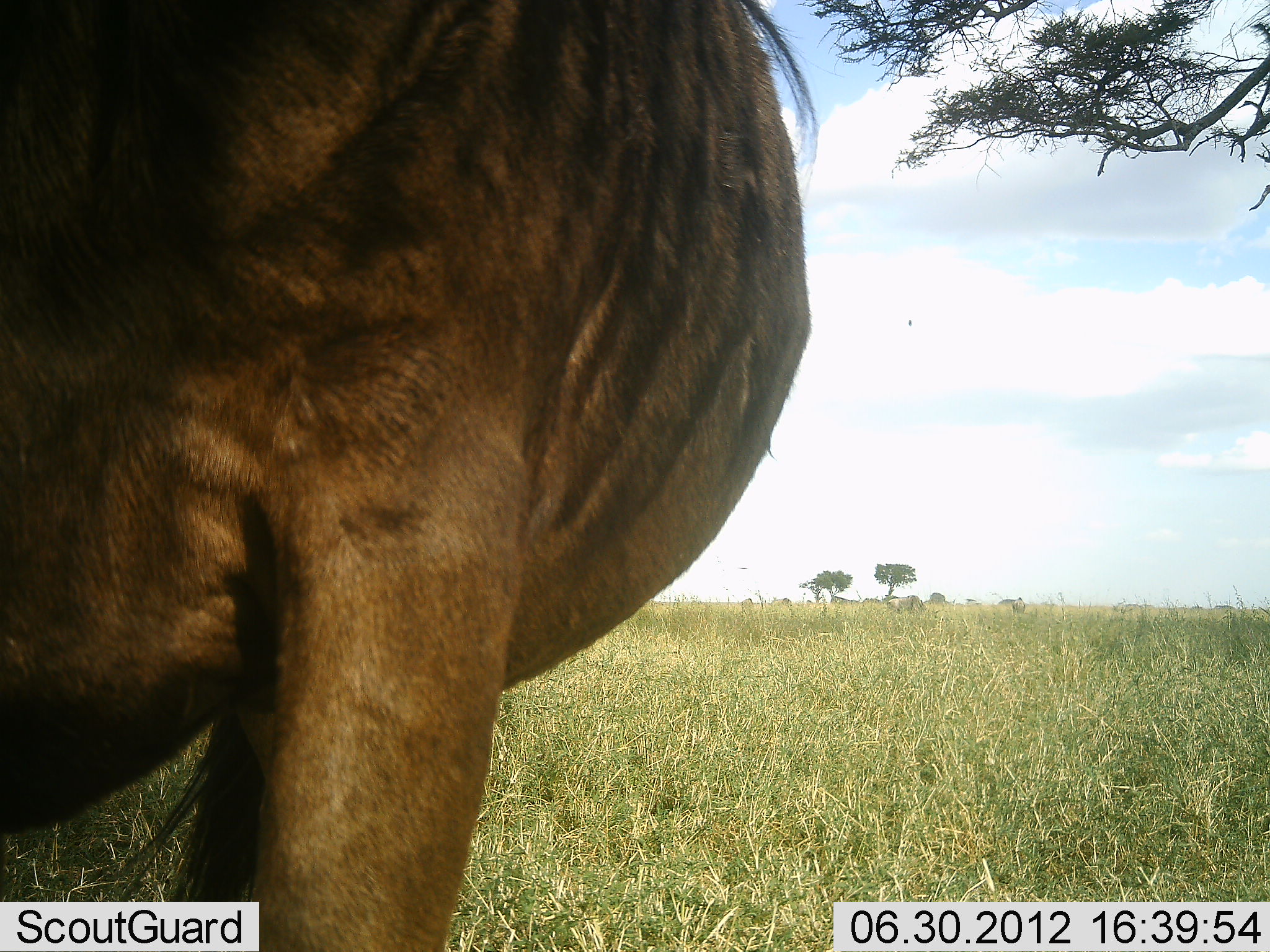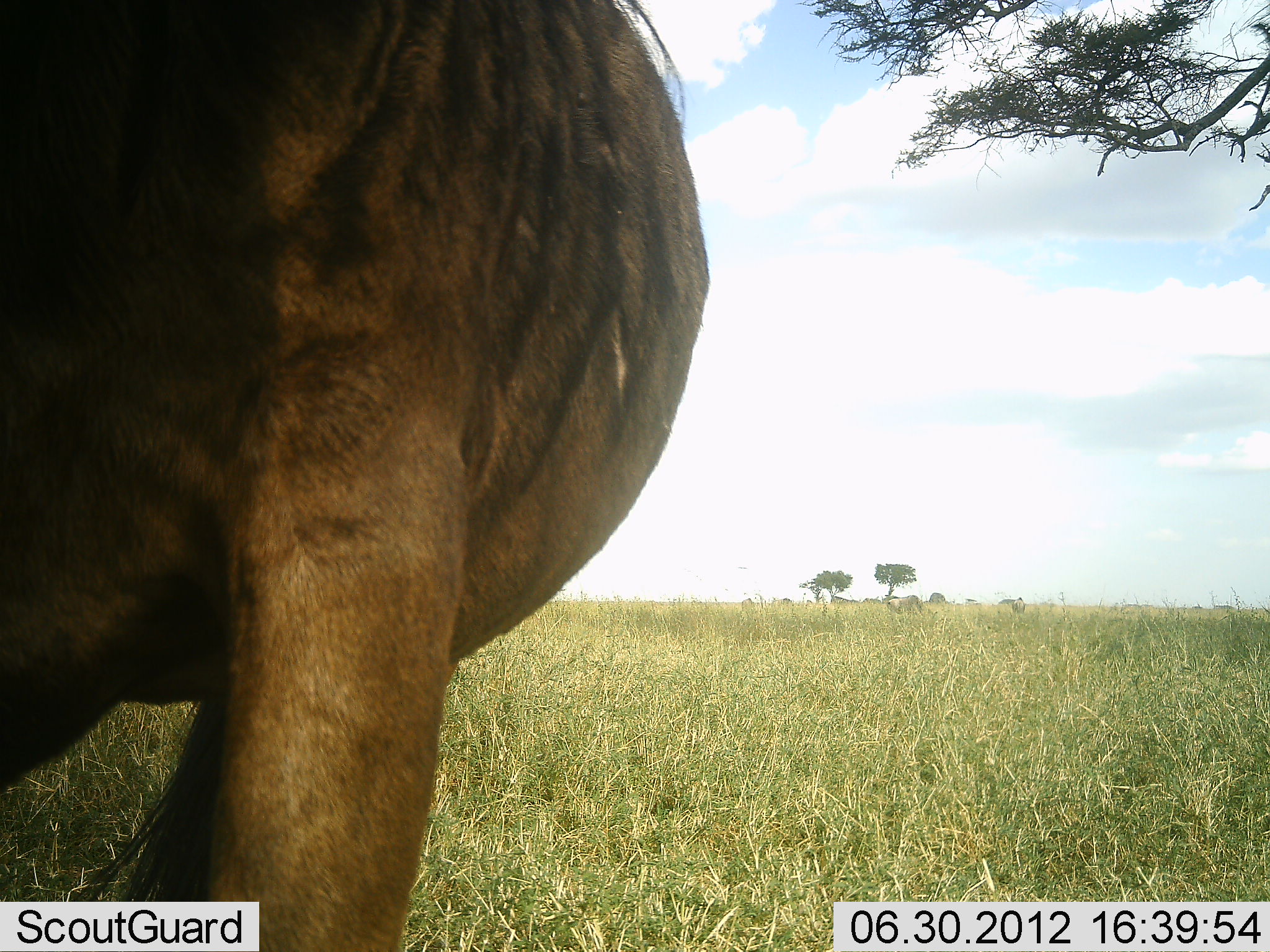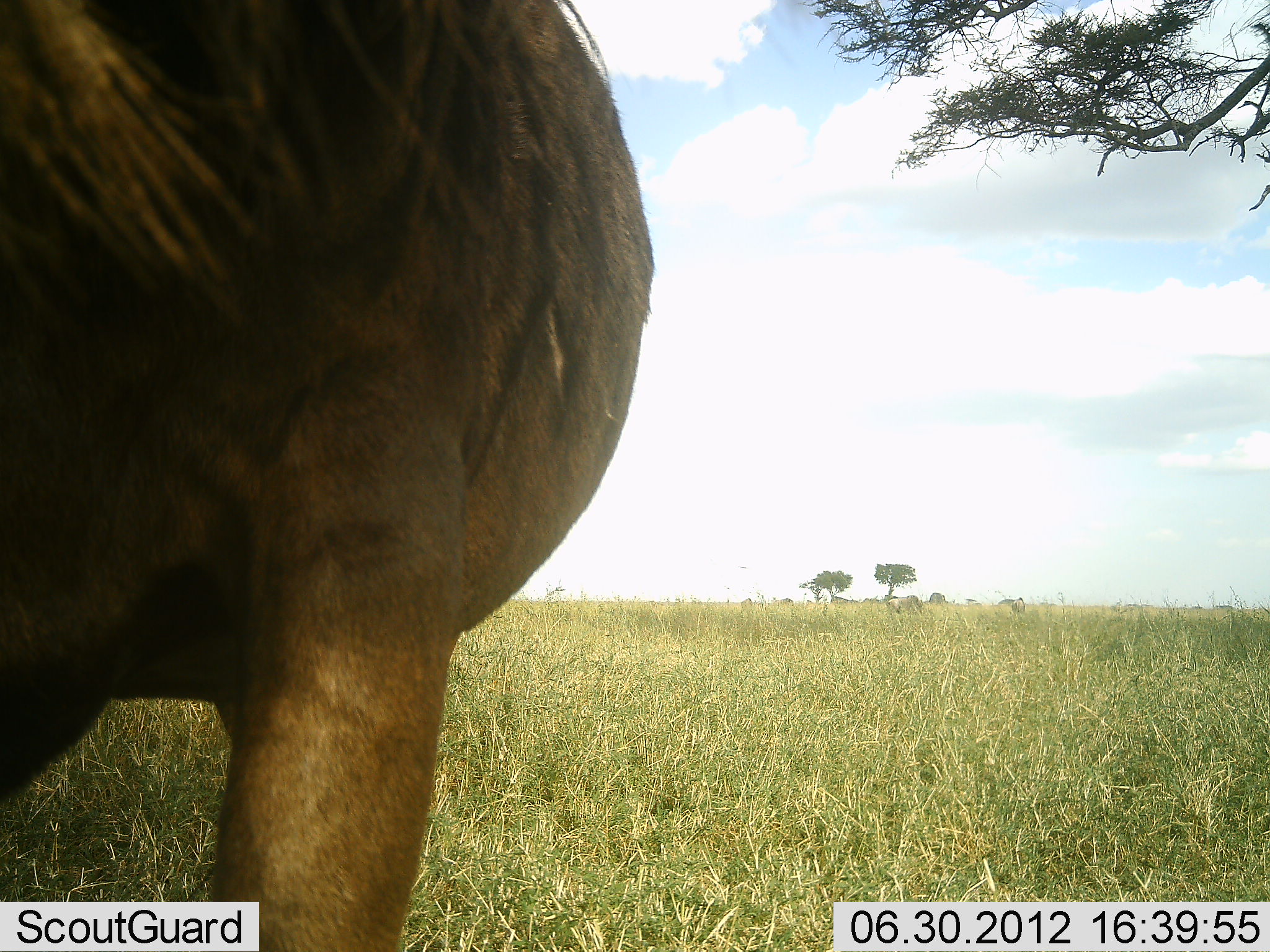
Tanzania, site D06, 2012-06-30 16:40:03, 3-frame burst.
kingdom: Animalia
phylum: Chordata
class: Mammalia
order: Artiodactyla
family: Bovidae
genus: Connochaetes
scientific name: Connochaetes taurinus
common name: blue wildebeest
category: wildebeest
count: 1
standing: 90%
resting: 0%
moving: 0%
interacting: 0%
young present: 0%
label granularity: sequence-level